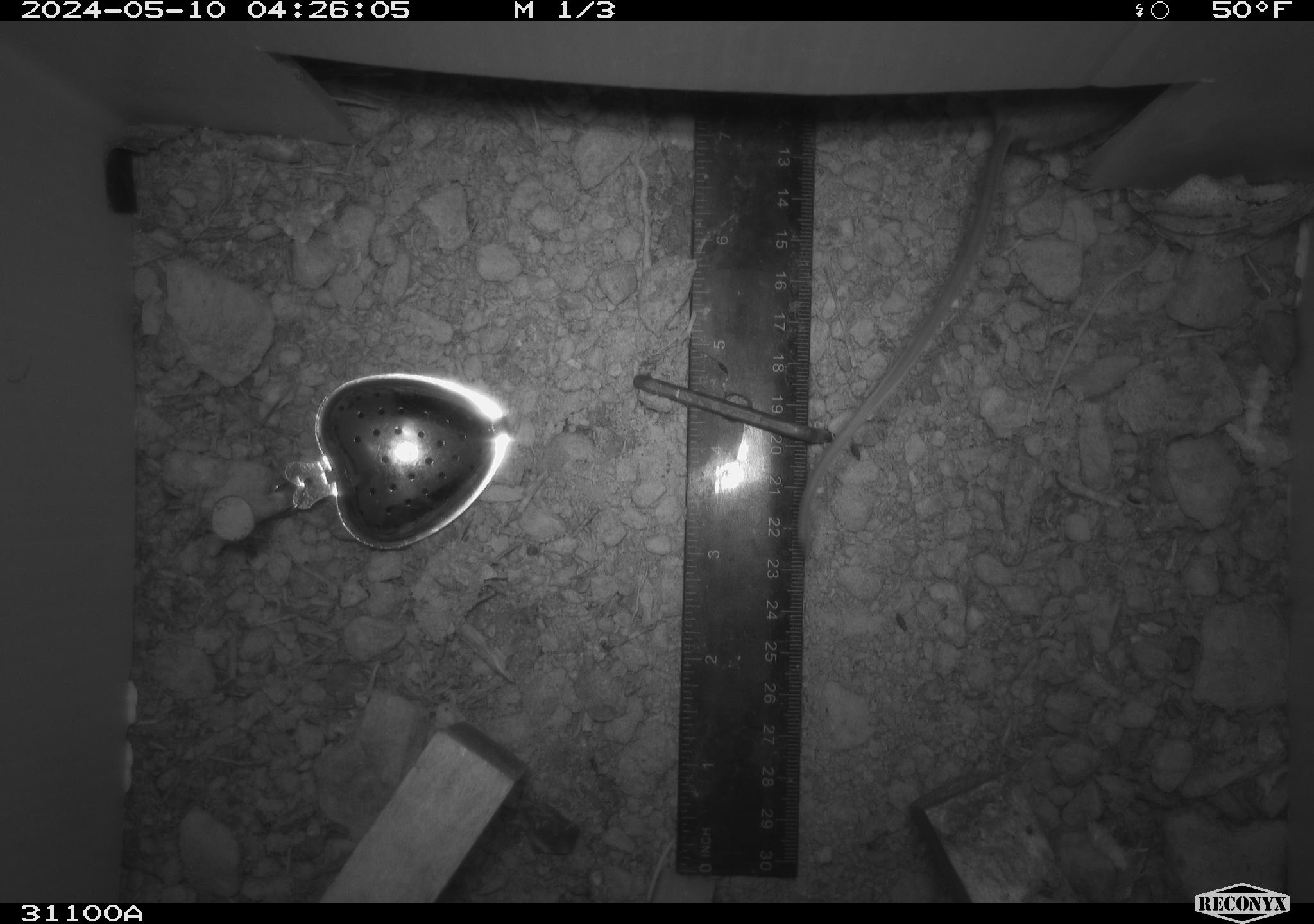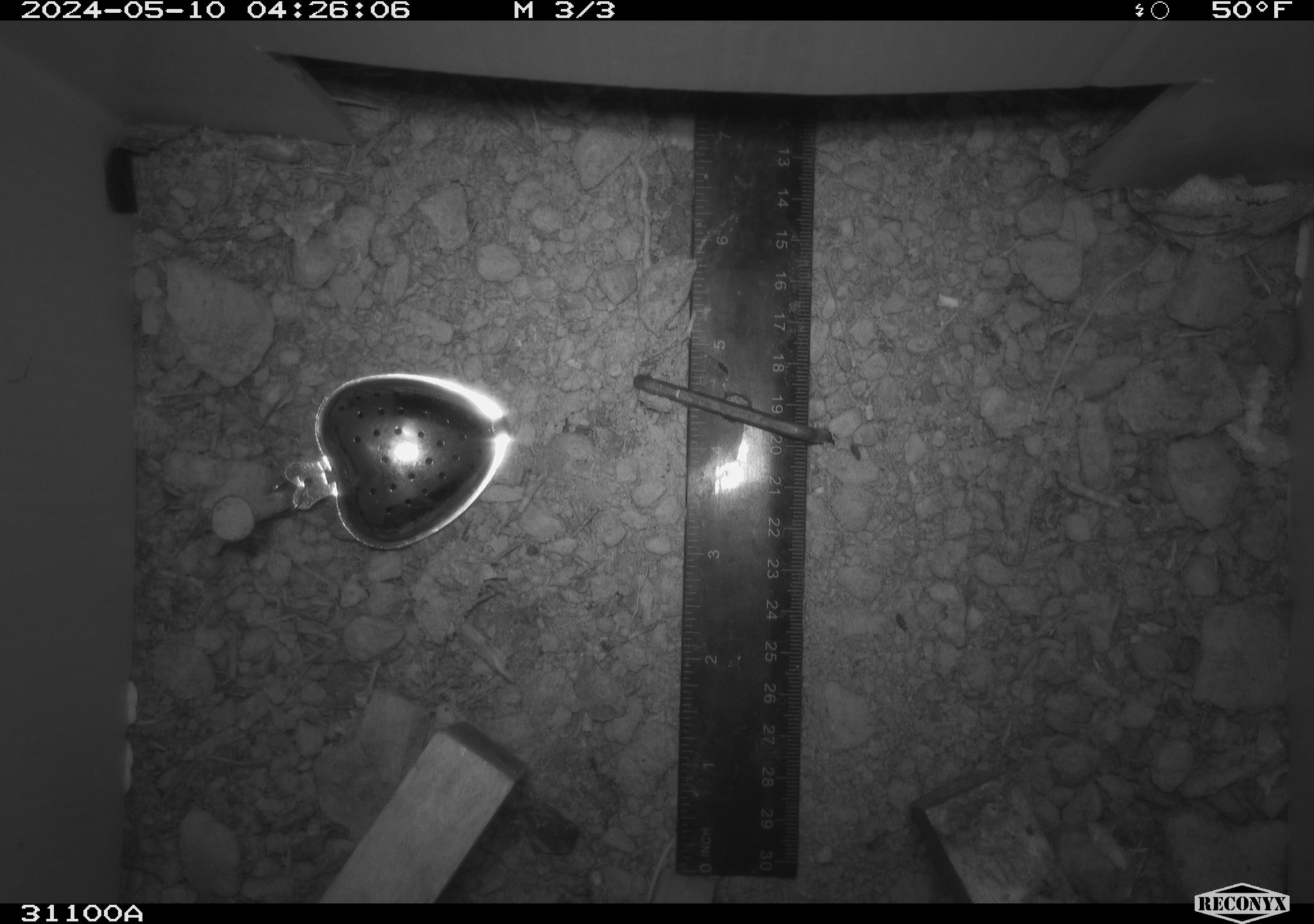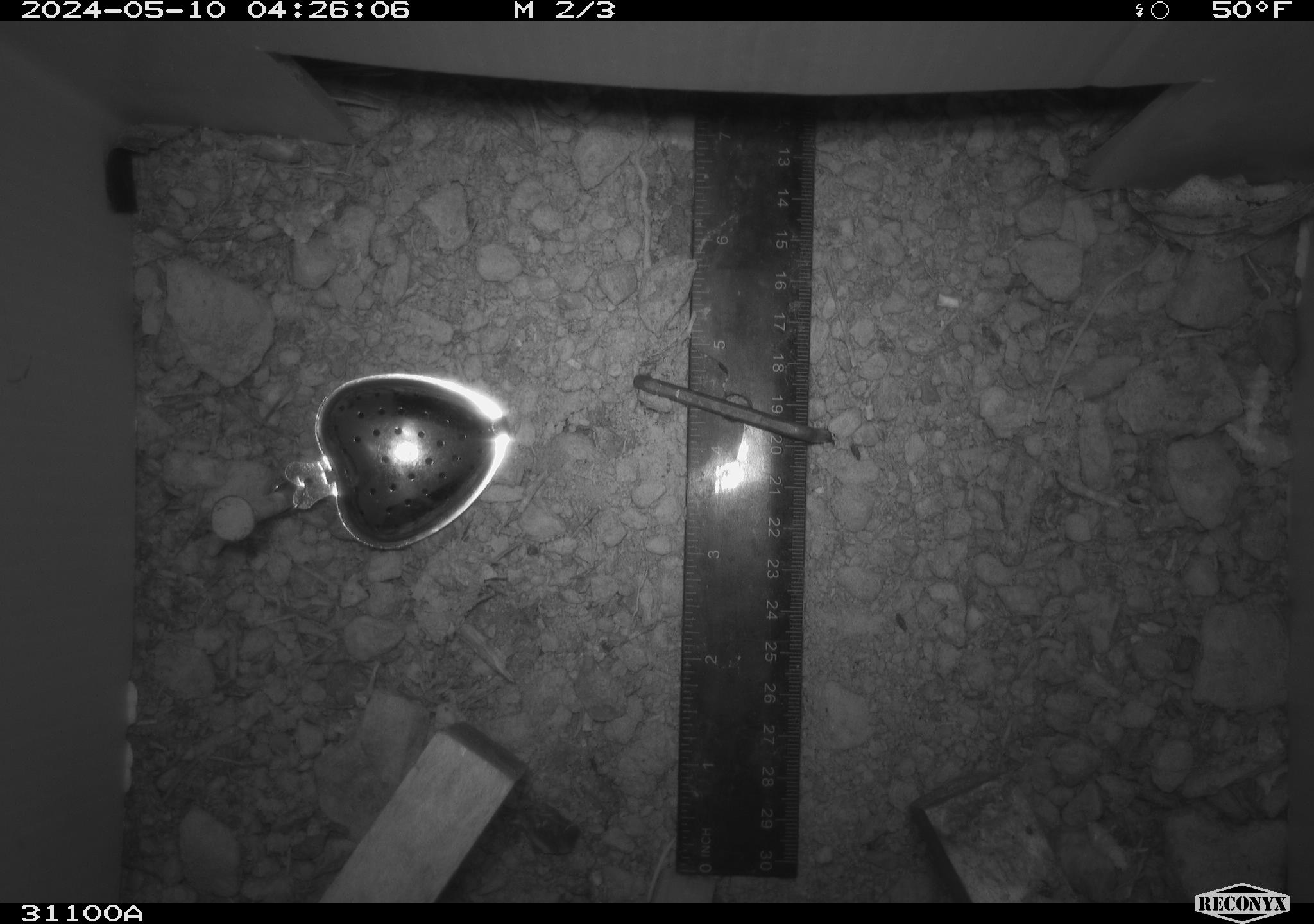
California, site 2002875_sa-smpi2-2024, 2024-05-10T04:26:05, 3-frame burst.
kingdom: Animalia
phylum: Chordata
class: Mammalia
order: Rodentia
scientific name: Rodentia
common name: rodent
Rodent (Rodentia).